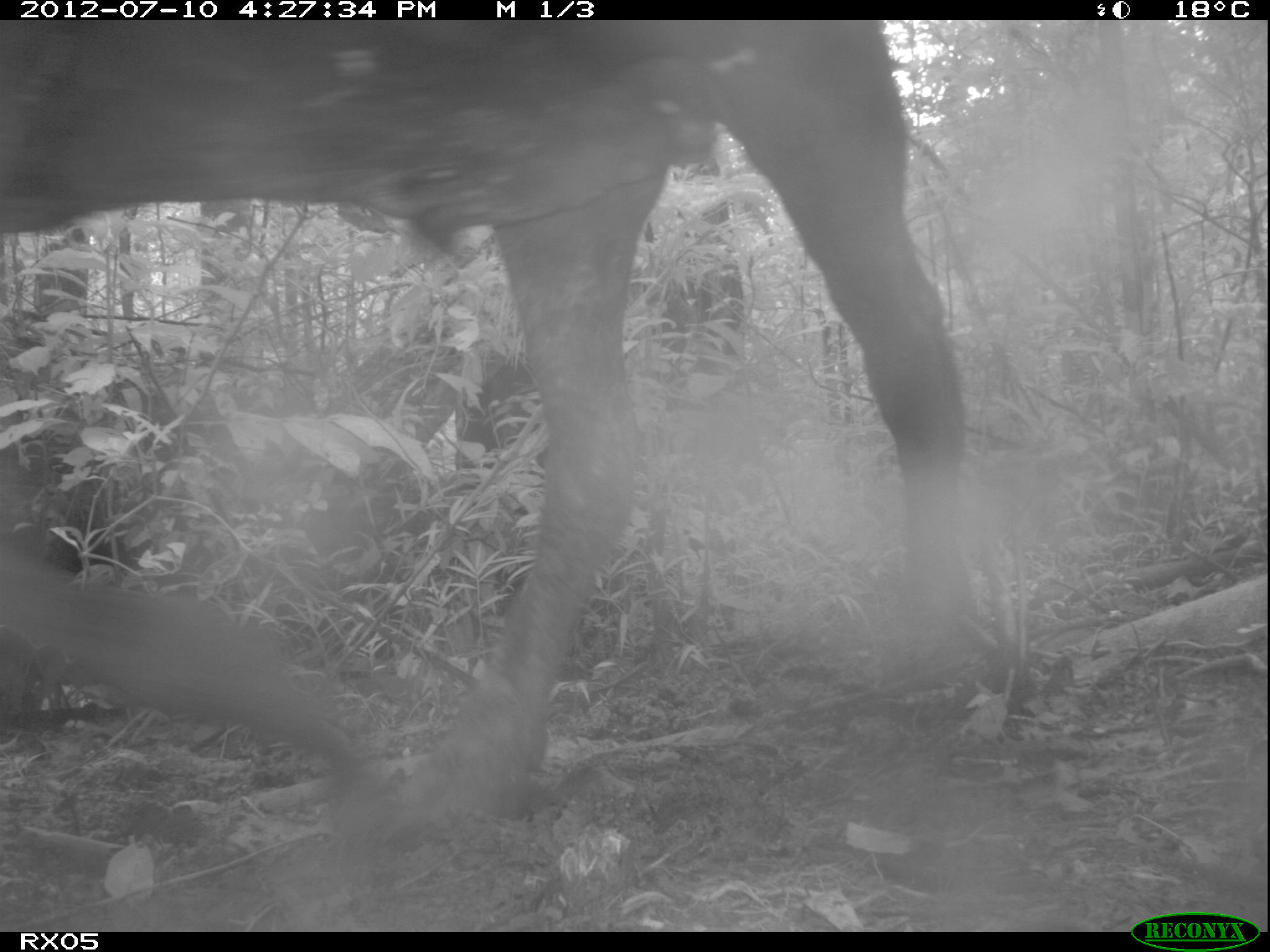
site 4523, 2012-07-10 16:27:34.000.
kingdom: Animalia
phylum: Chordata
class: Mammalia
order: Artiodactyla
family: Bovidae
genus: Bos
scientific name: Bos taurus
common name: domestic cattle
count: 2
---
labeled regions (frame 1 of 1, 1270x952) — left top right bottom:
bos taurus: 0 18 979 822